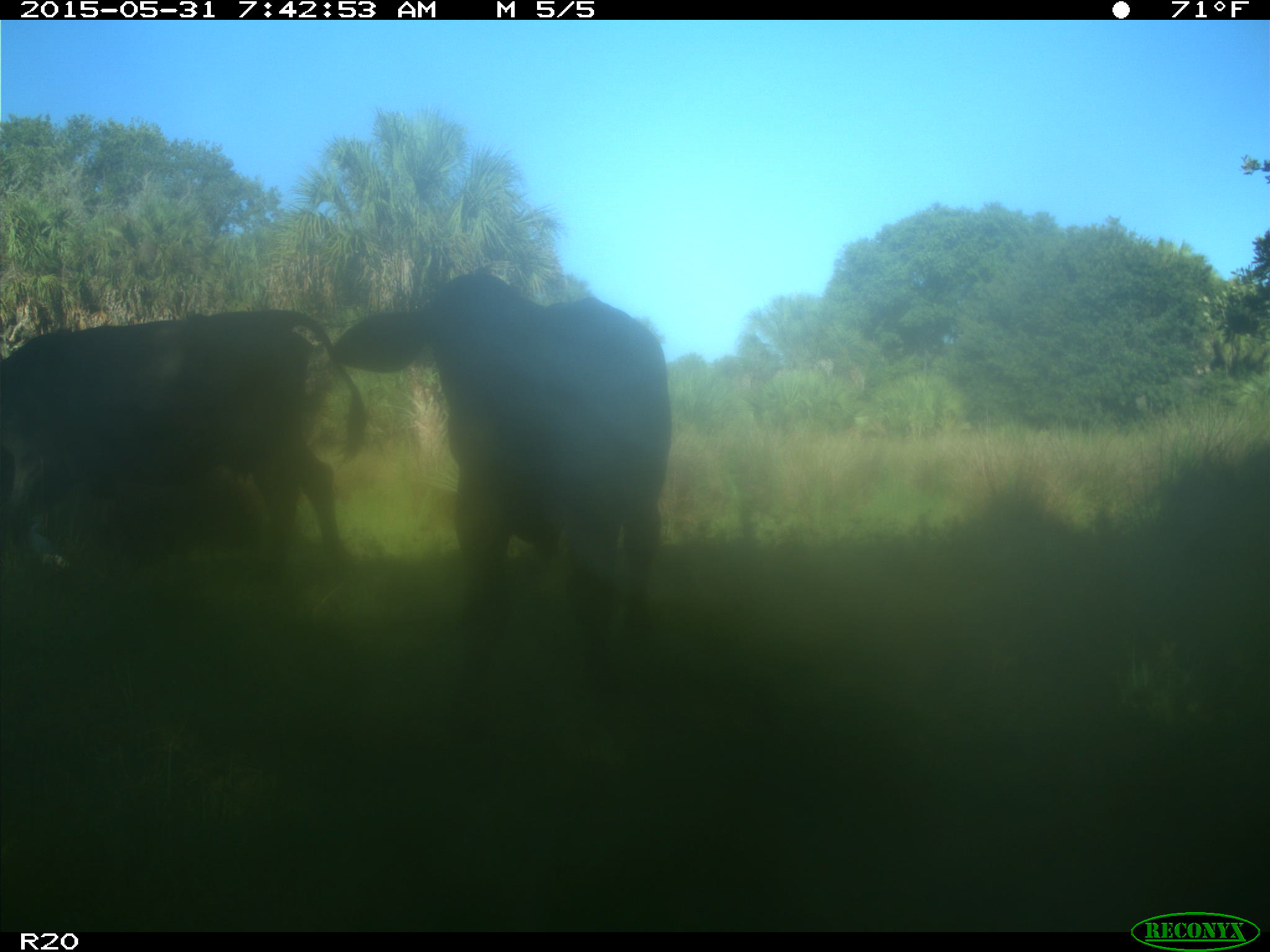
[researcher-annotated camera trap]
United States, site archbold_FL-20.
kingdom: Animalia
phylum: Chordata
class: Mammalia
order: Artiodactyla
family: Bovidae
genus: Bos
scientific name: Bos taurus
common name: domestic cow